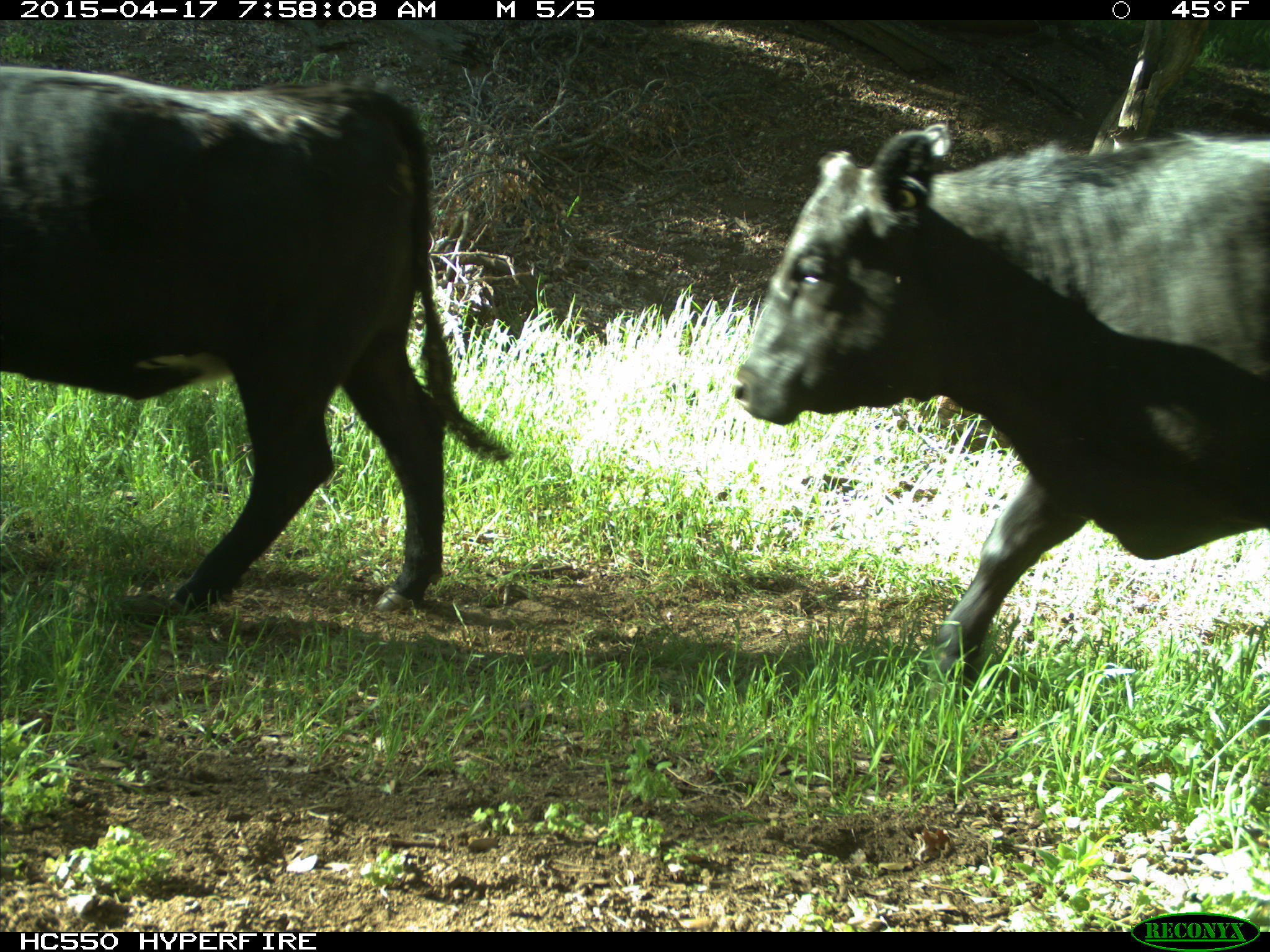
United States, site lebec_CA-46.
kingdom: Animalia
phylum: Chordata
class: Mammalia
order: Artiodactyla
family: Bovidae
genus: Bos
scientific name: Bos taurus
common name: domestic cow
Bos taurus (domestic cow).